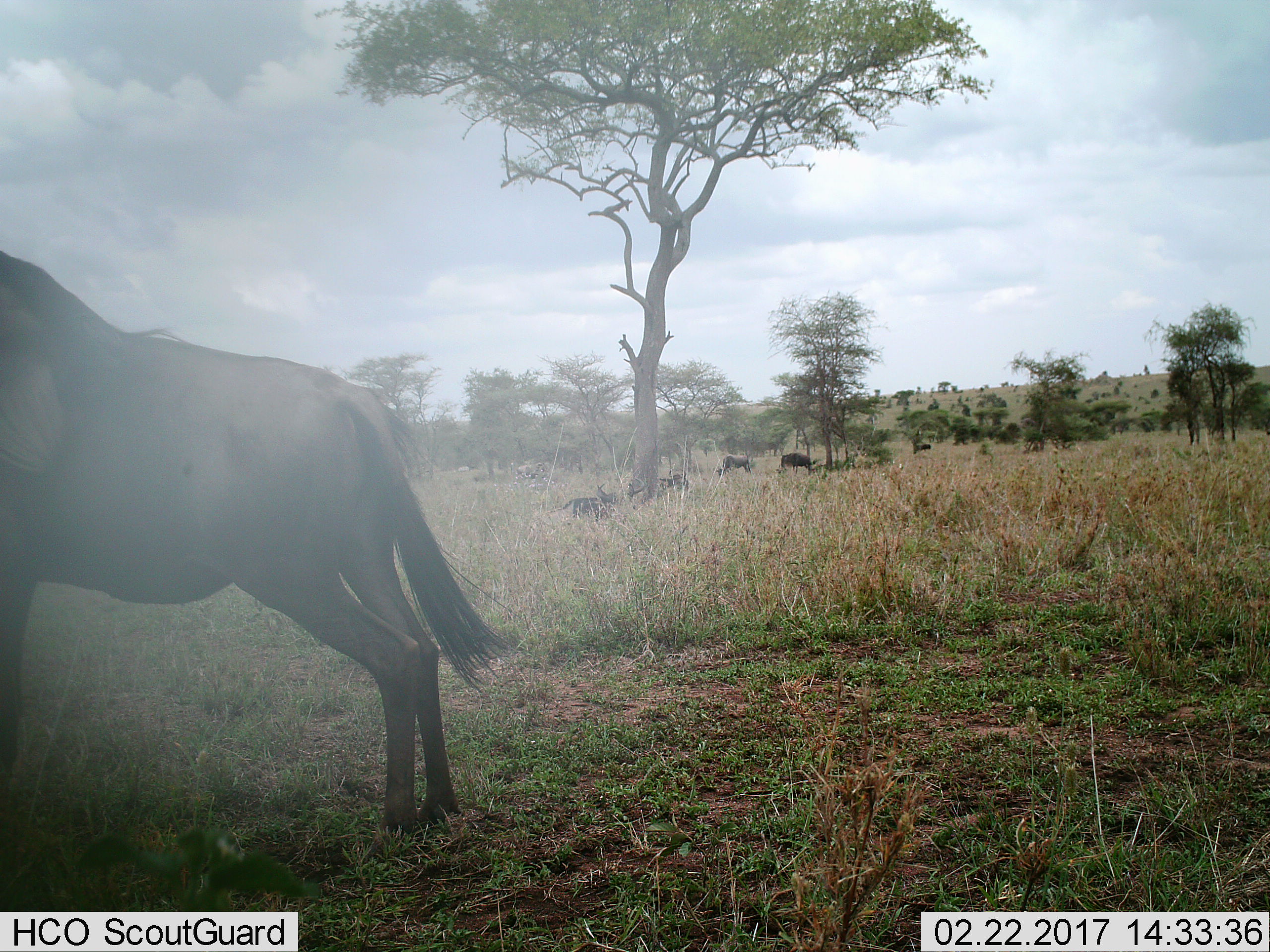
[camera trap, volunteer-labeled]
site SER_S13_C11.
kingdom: Animalia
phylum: Chordata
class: Mammalia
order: Artiodactyla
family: Bovidae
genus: Connochaetes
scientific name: Connochaetes taurinus taurinus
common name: blue wildebeest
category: wildebeestblue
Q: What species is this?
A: Wildebeestblue (blue wildebeest) (Connochaetes taurinus taurinus).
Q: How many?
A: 5.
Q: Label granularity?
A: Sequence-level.